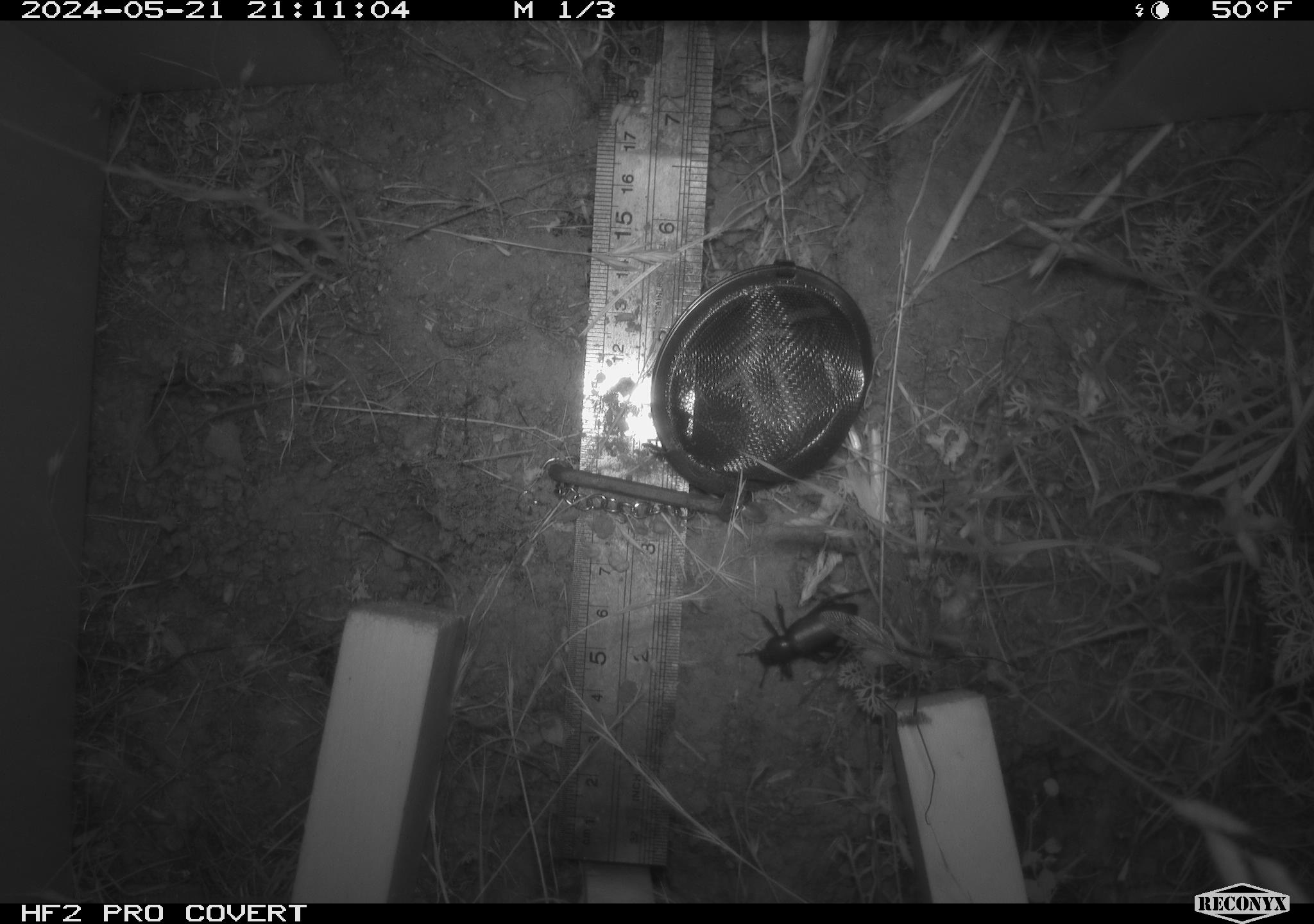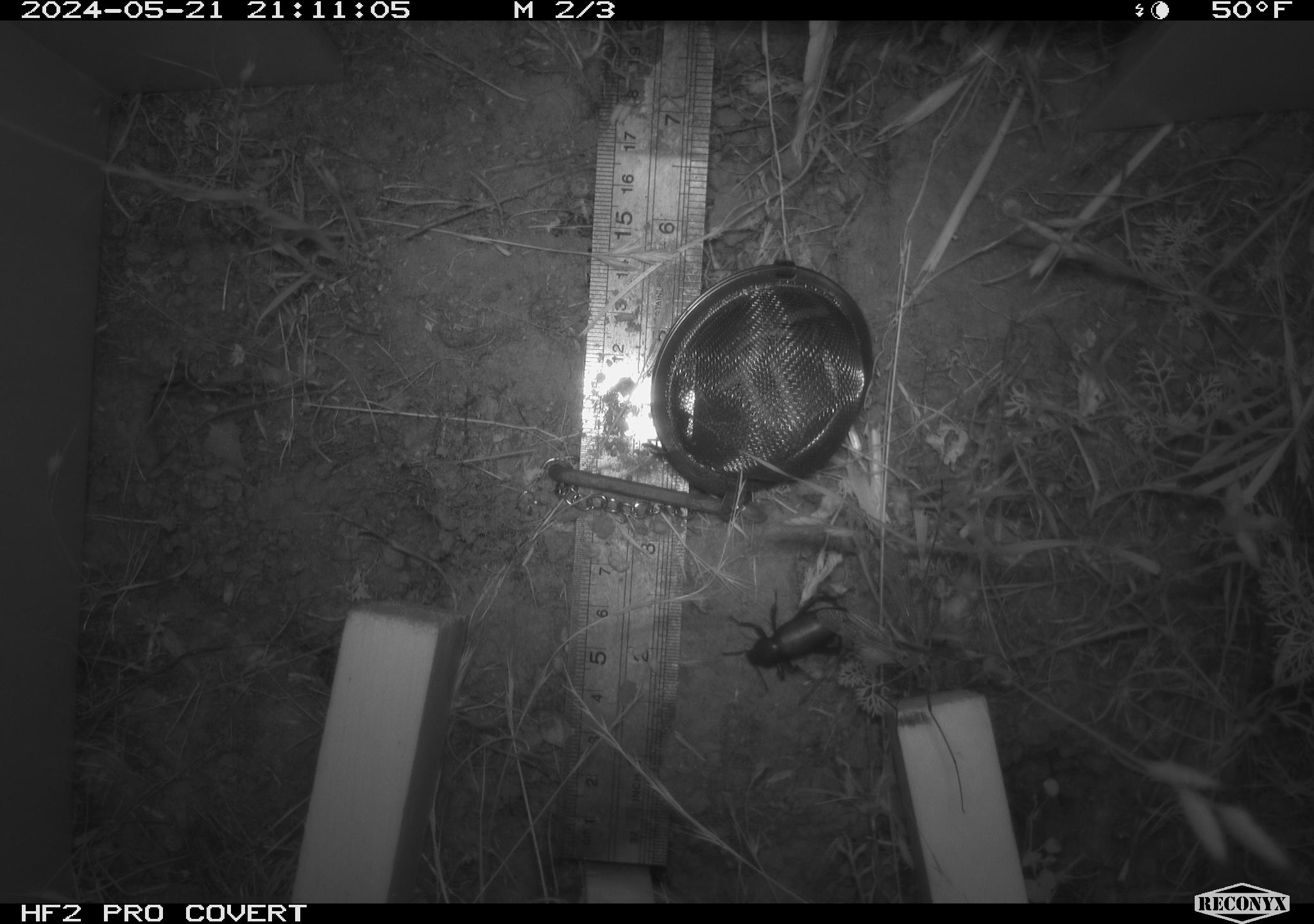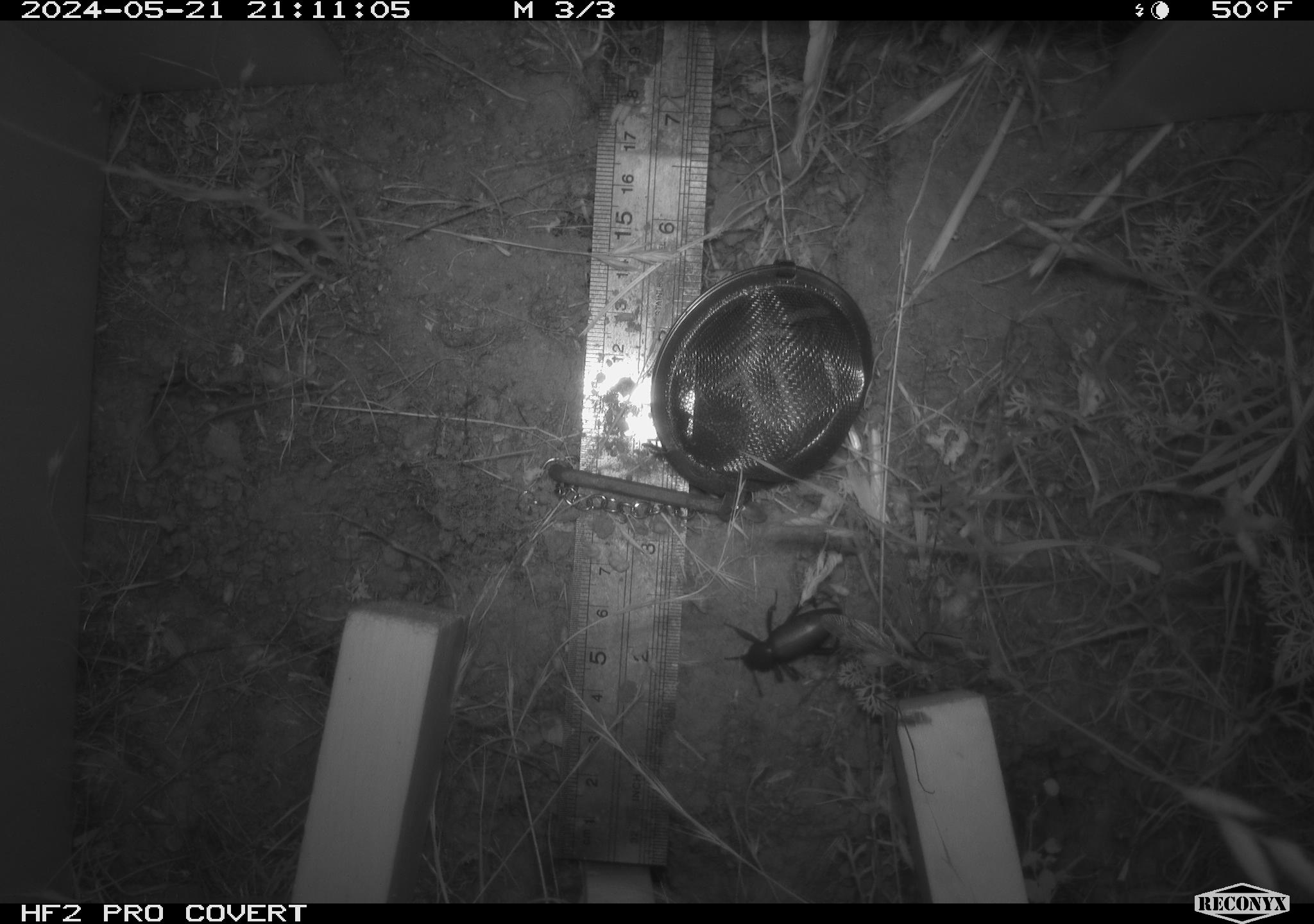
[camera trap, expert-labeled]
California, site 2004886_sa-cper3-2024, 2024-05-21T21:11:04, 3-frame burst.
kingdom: Animalia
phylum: Arthropoda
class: Insecta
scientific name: Insecta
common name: insect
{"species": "insect (Insecta)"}